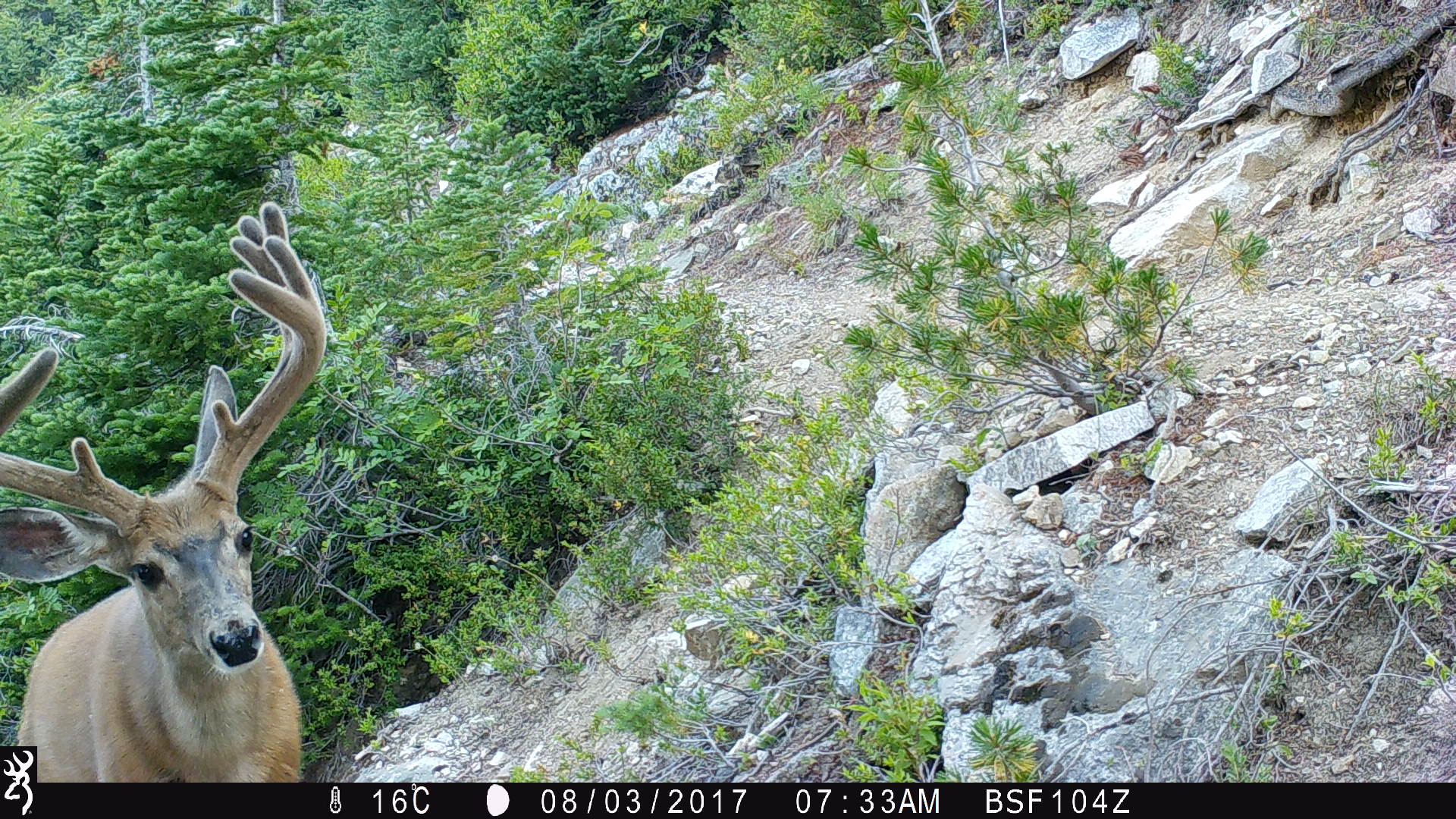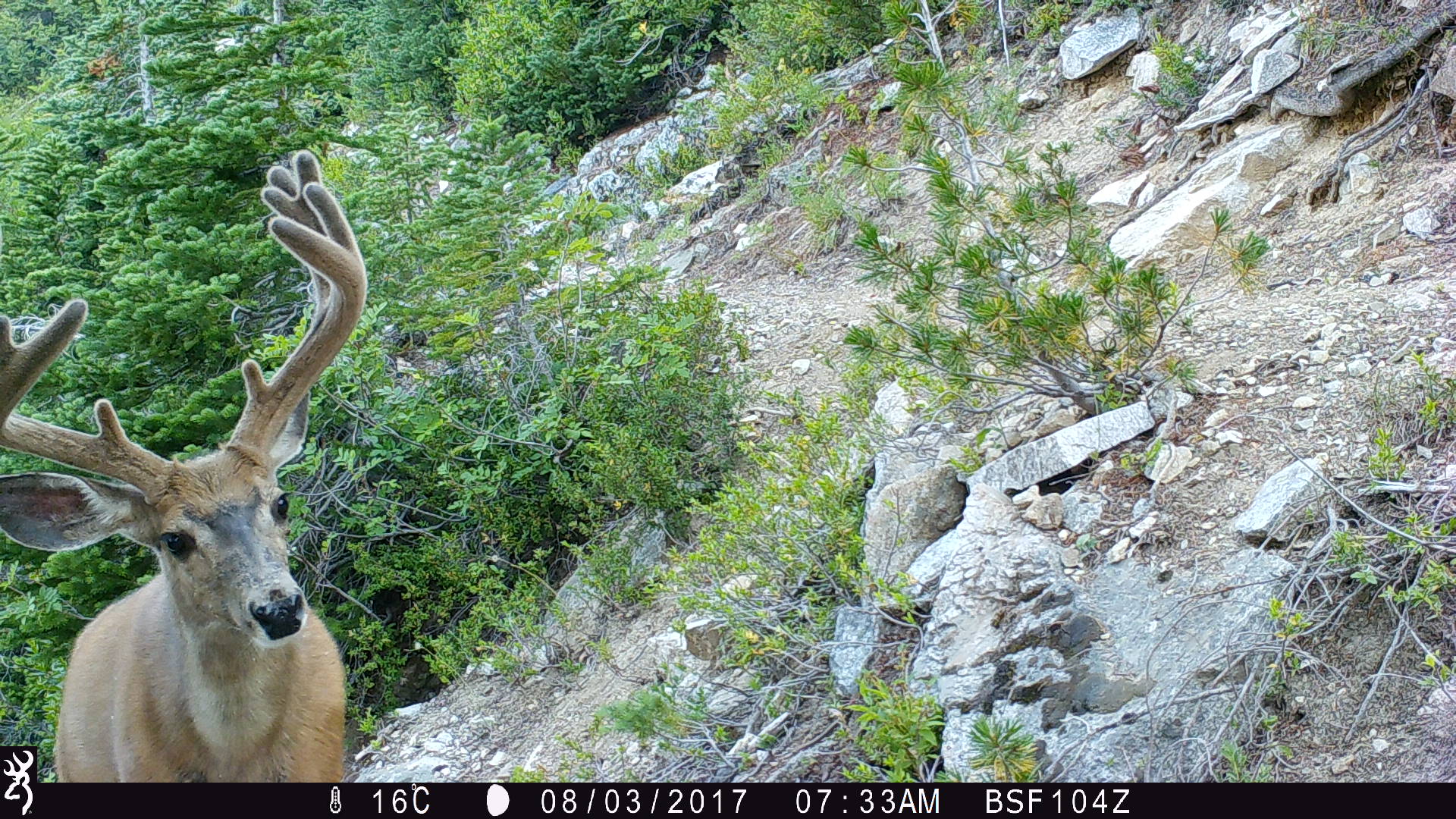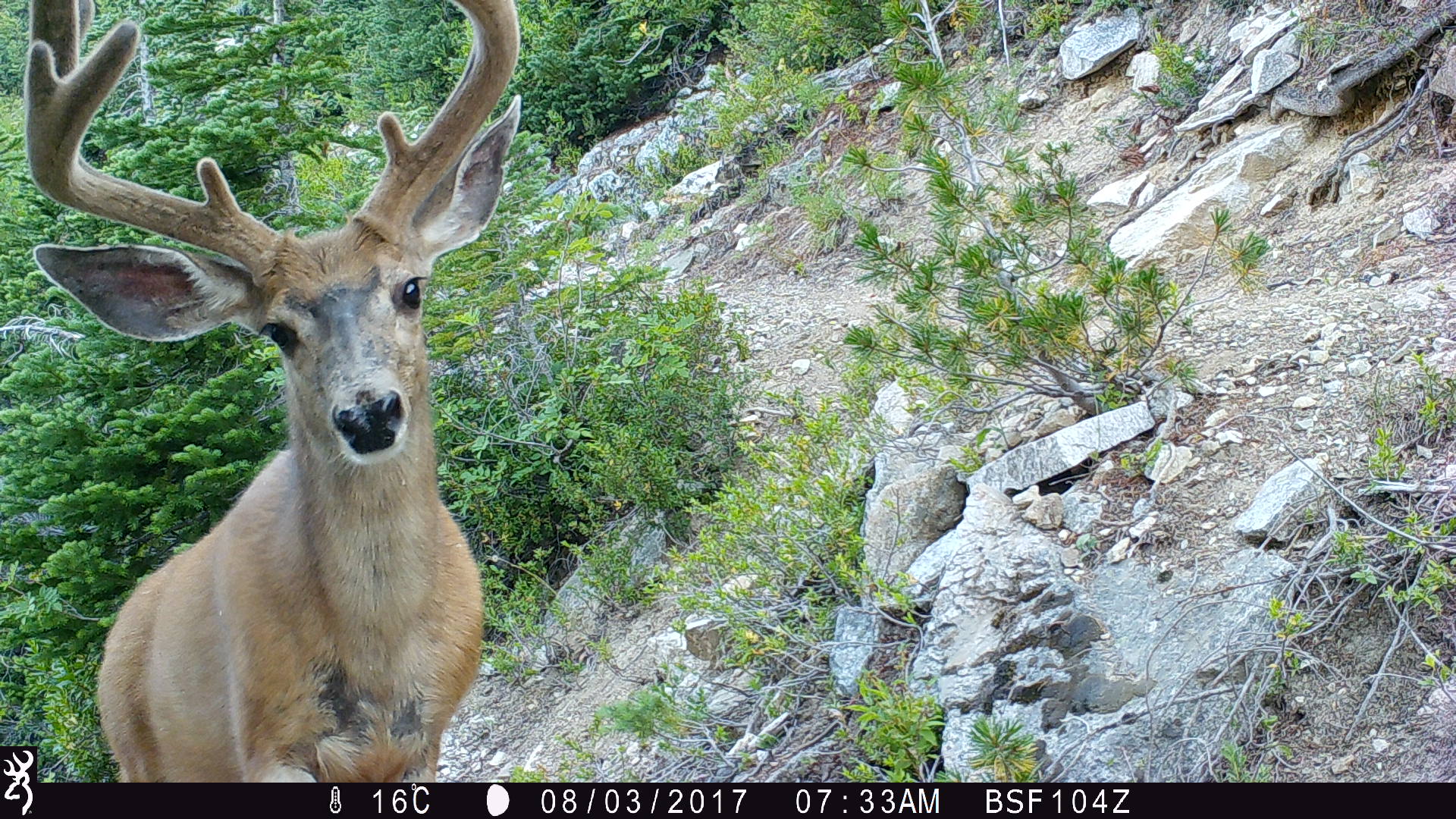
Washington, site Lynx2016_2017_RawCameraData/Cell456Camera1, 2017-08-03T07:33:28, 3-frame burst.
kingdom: Animalia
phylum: Chordata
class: Mammalia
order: Artiodactyla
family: Cervidae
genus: Odocoileus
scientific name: Odocoileus hemionus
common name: mule deer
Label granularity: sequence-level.